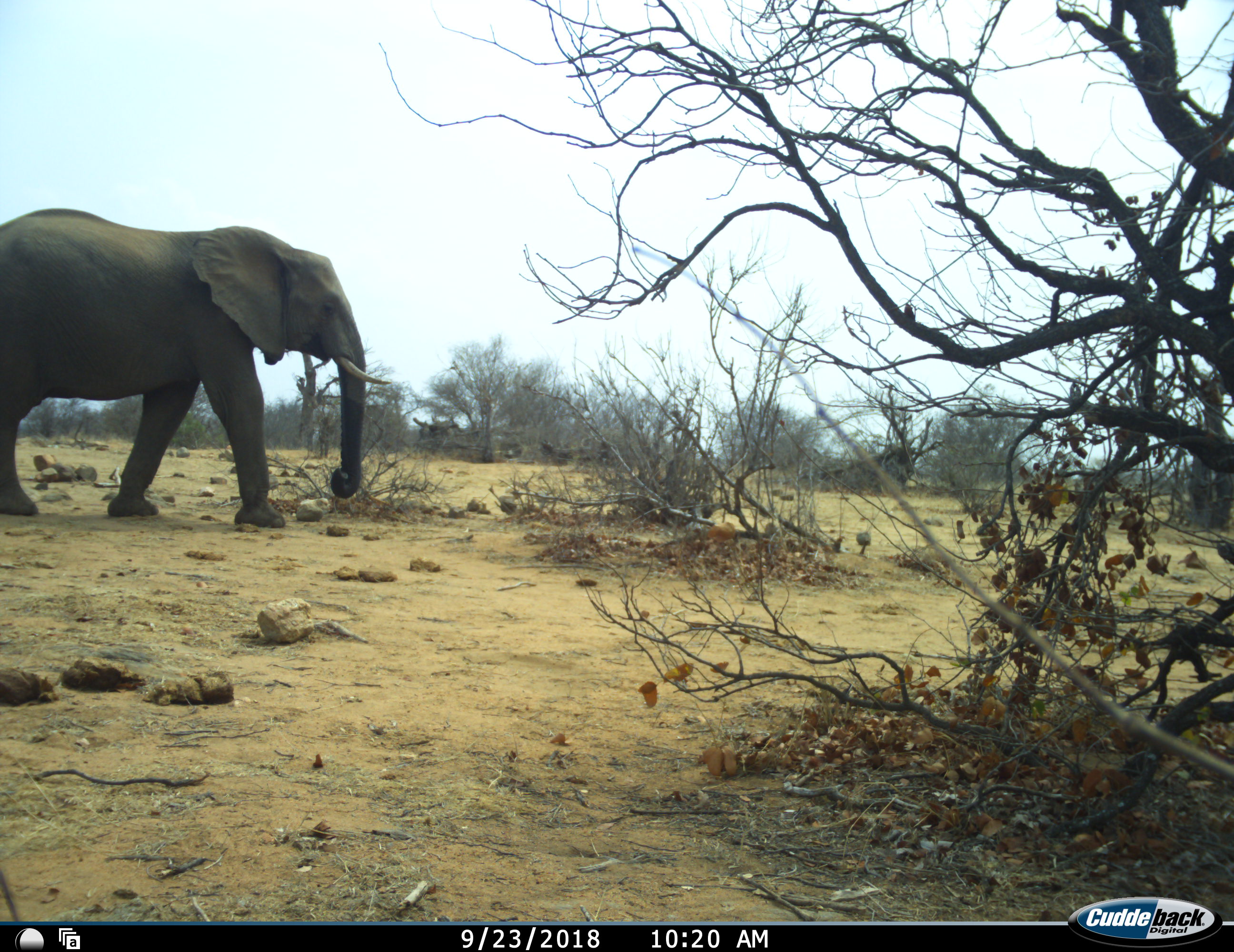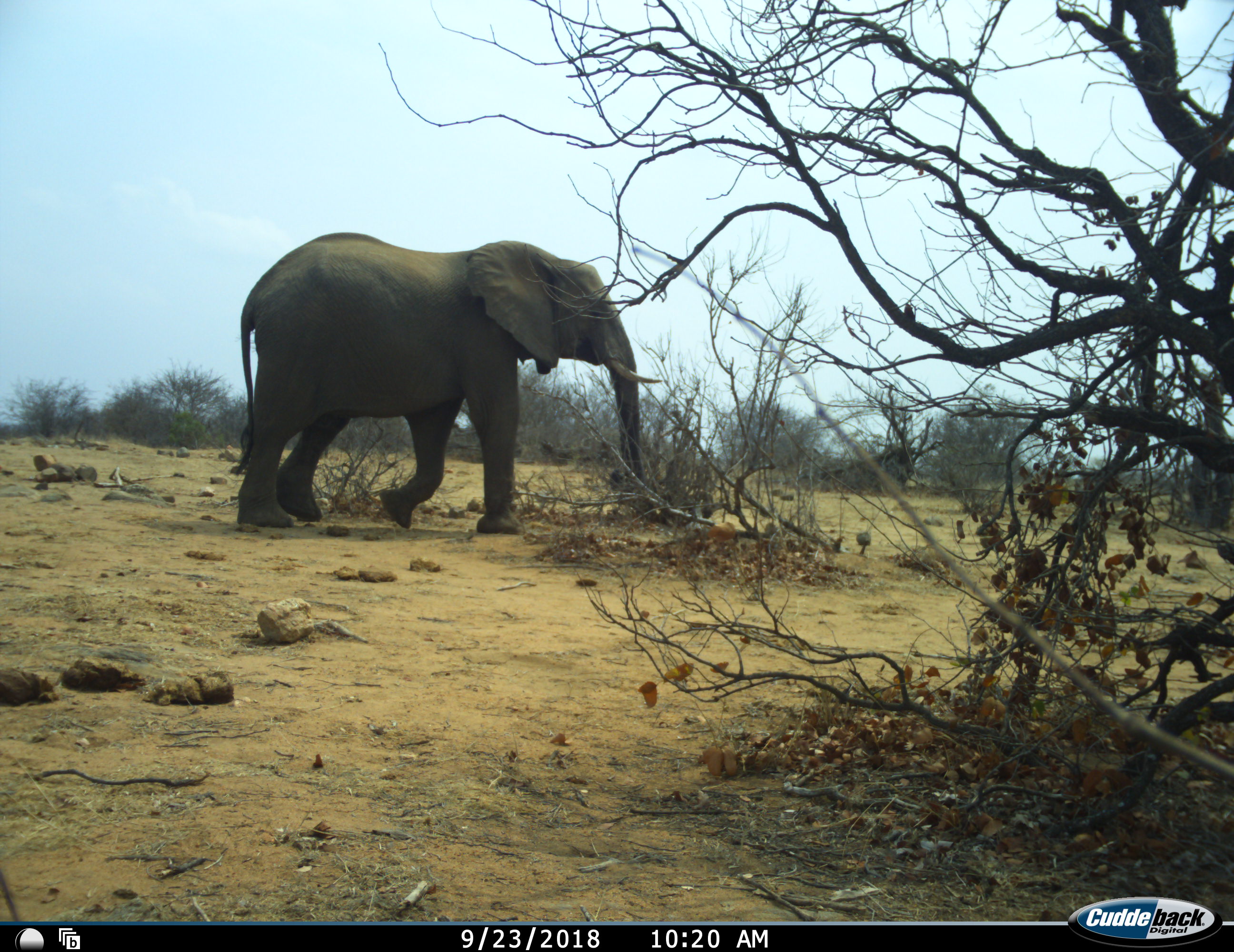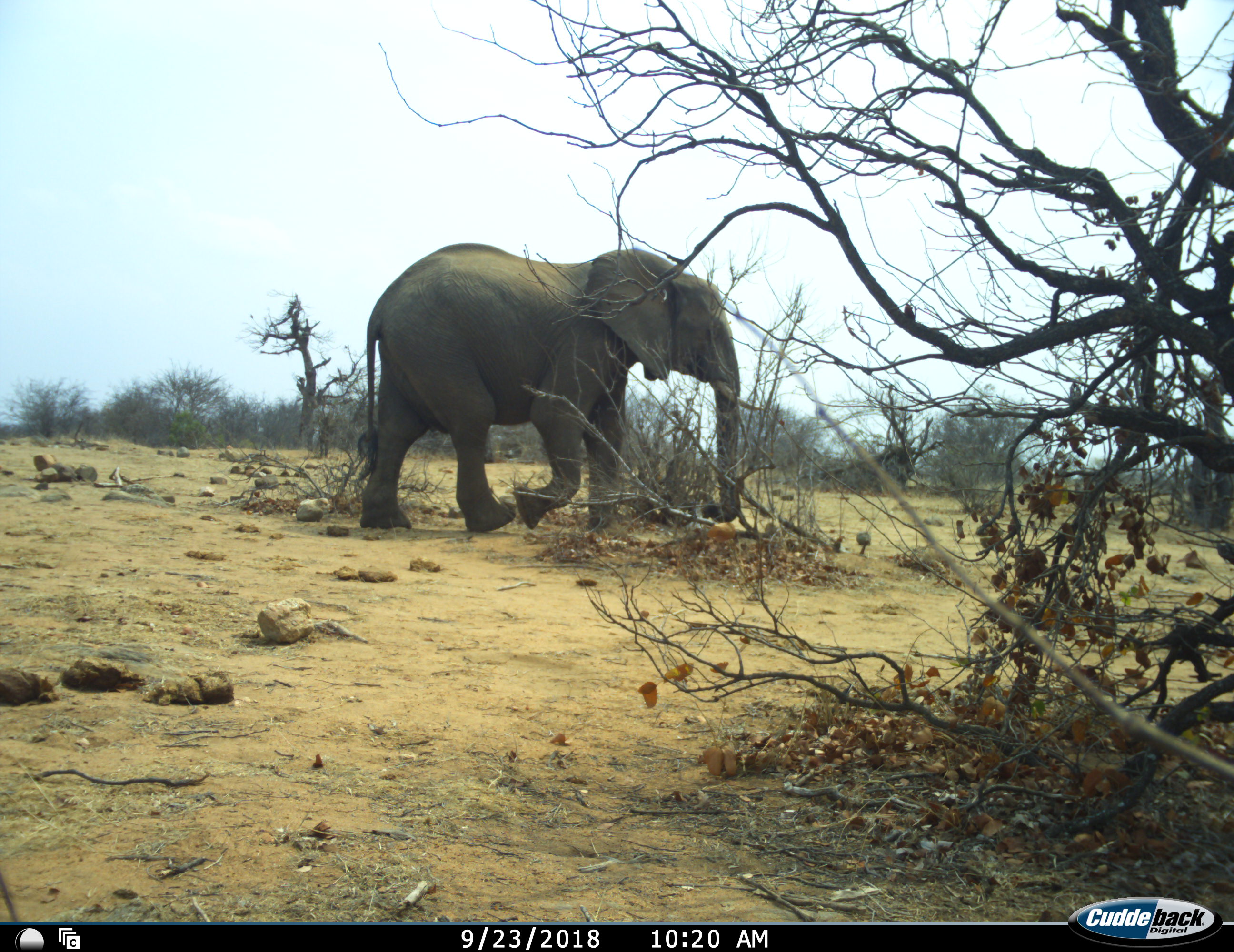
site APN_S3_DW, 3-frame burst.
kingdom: Animalia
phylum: Chordata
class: Mammalia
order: Proboscidea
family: Elephantidae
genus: Loxodonta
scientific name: Loxodonta africana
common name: african bush elephant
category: elephant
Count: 1.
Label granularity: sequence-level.